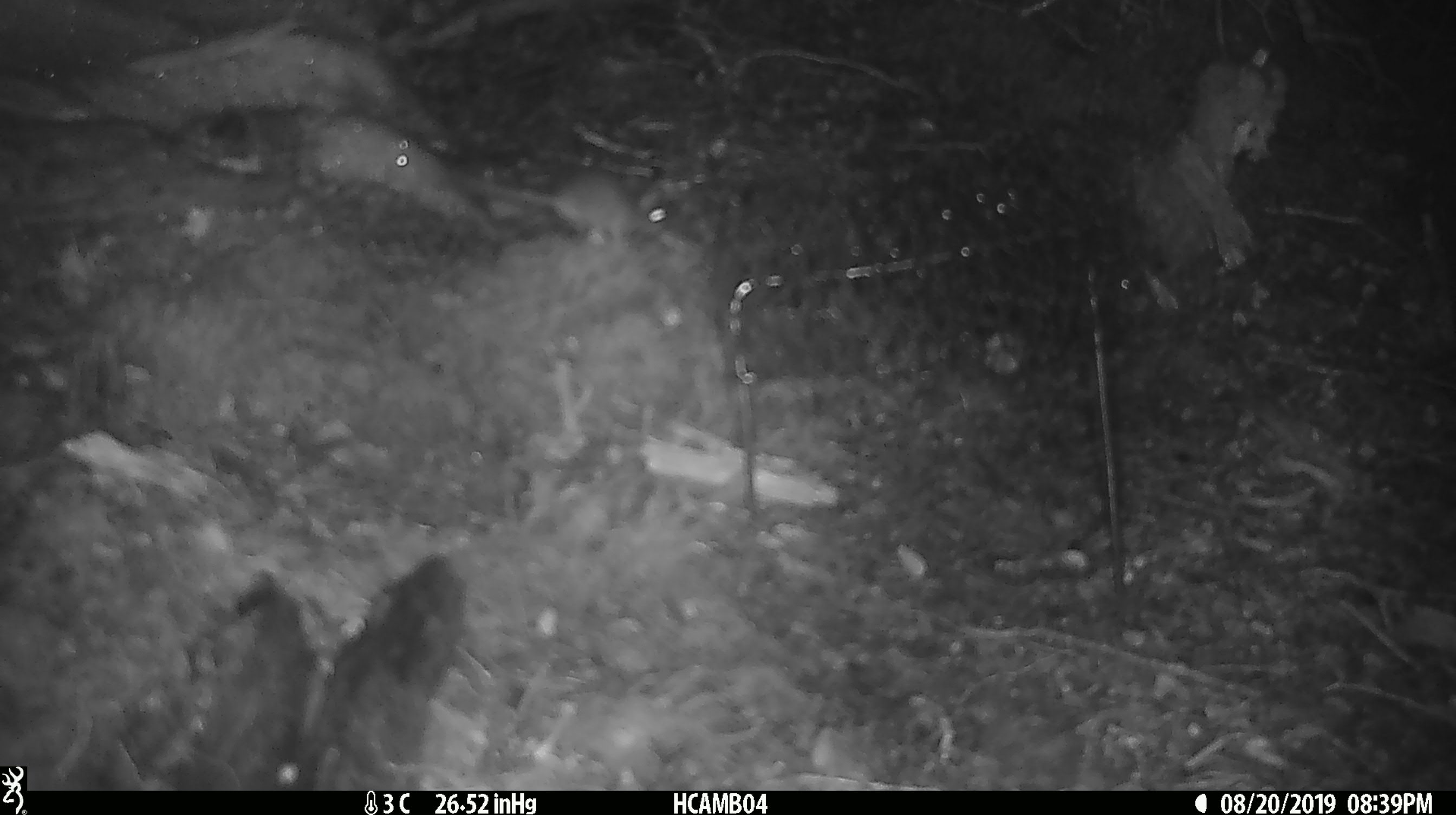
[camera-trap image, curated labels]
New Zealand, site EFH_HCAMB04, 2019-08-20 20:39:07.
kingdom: Animalia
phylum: Chordata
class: Mammalia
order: Rodentia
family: Muridae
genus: Mus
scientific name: Mus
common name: mouse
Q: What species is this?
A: Mouse (Mus).